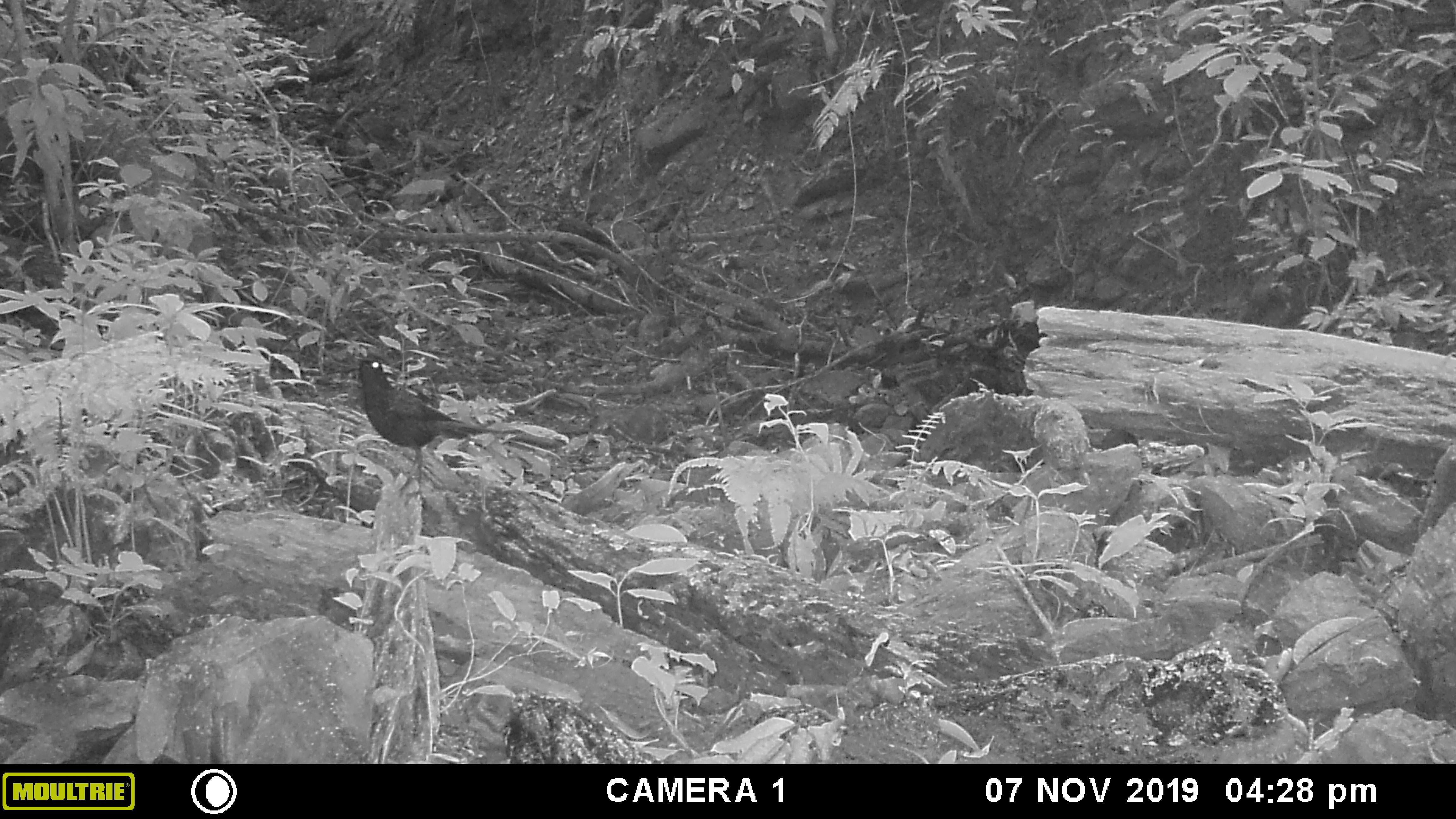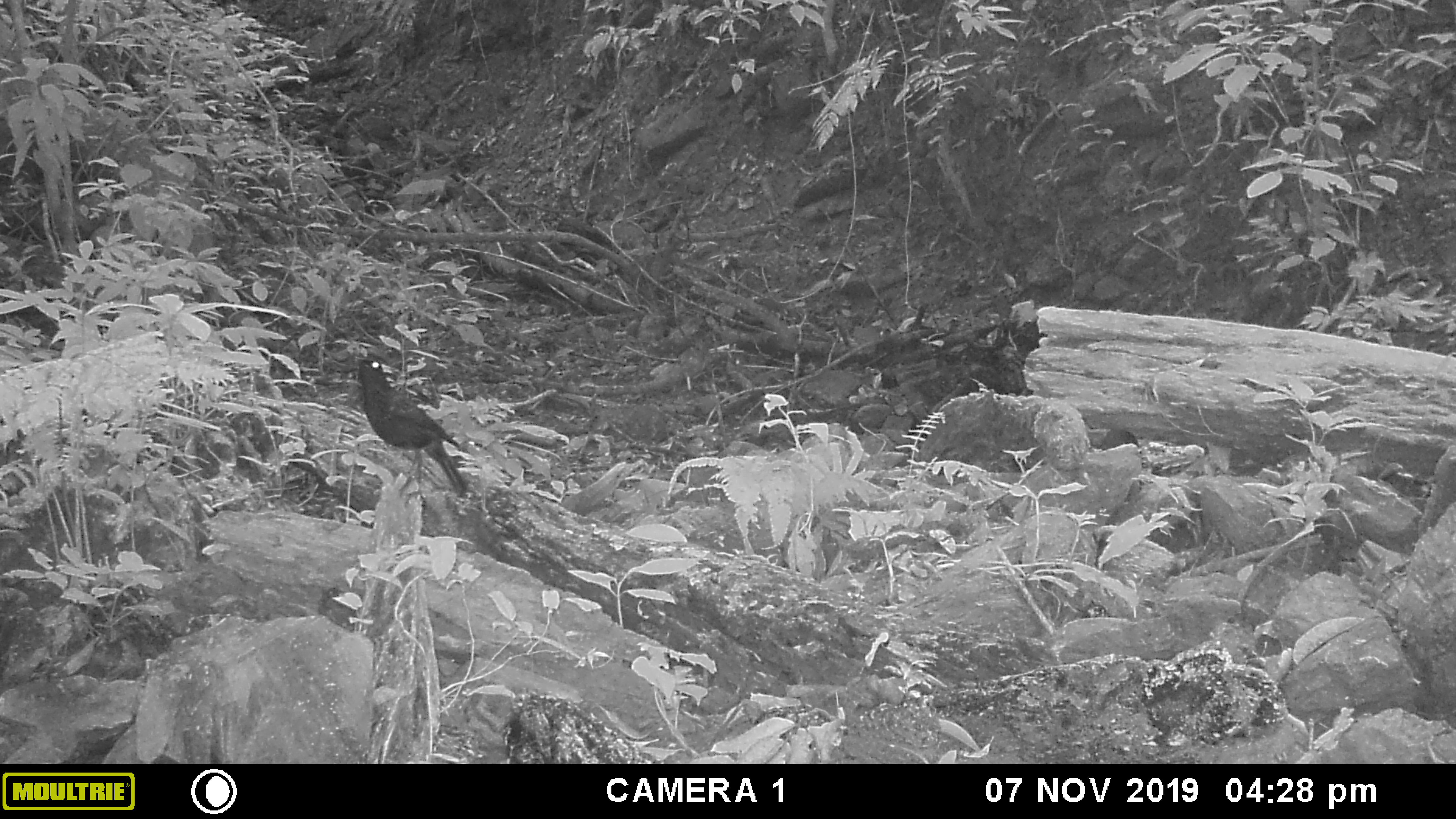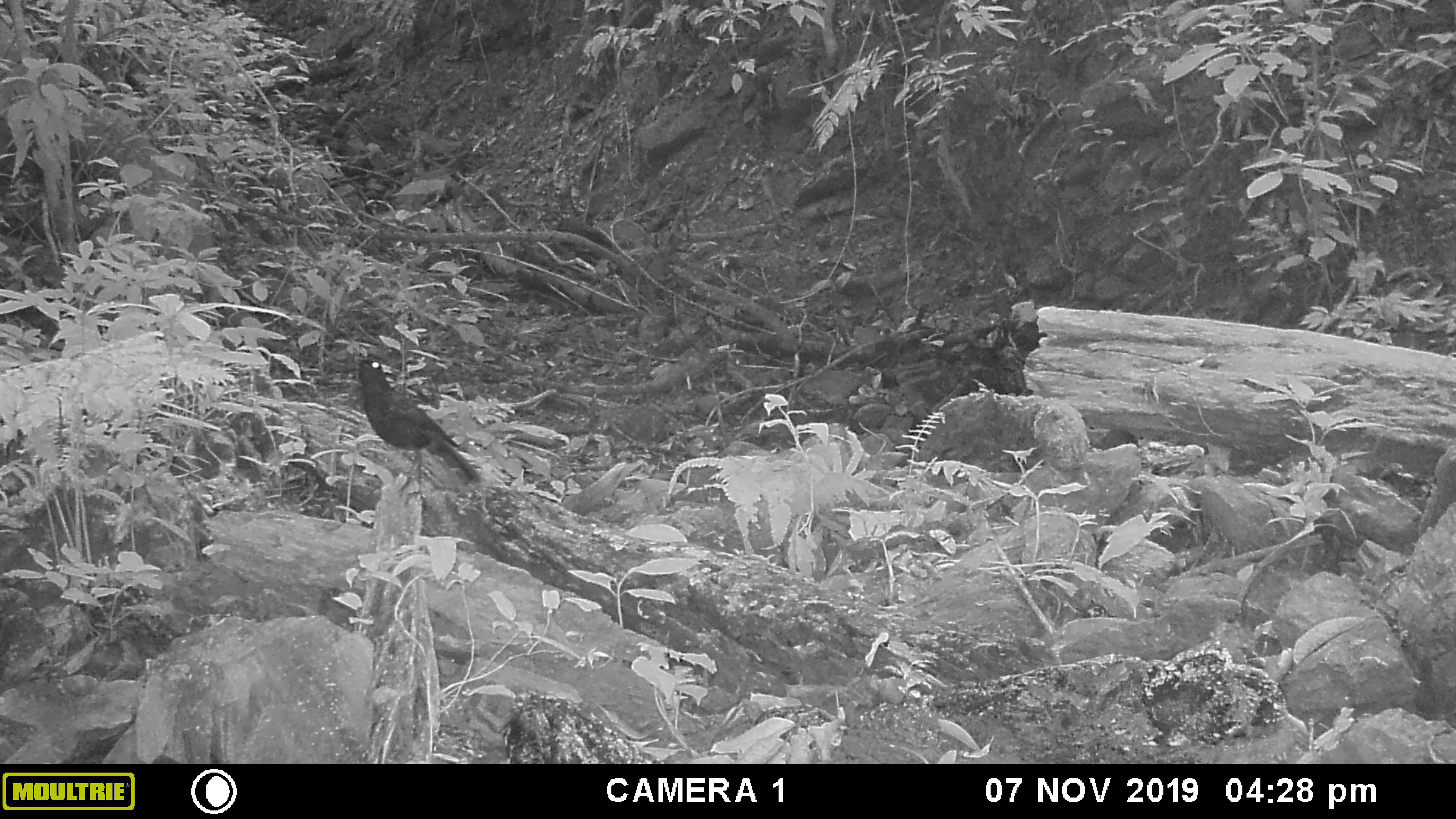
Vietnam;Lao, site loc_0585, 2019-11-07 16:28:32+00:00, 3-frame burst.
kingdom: Animalia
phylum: Chordata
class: Aves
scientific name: Aves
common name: bird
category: unidentified bird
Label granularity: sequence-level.